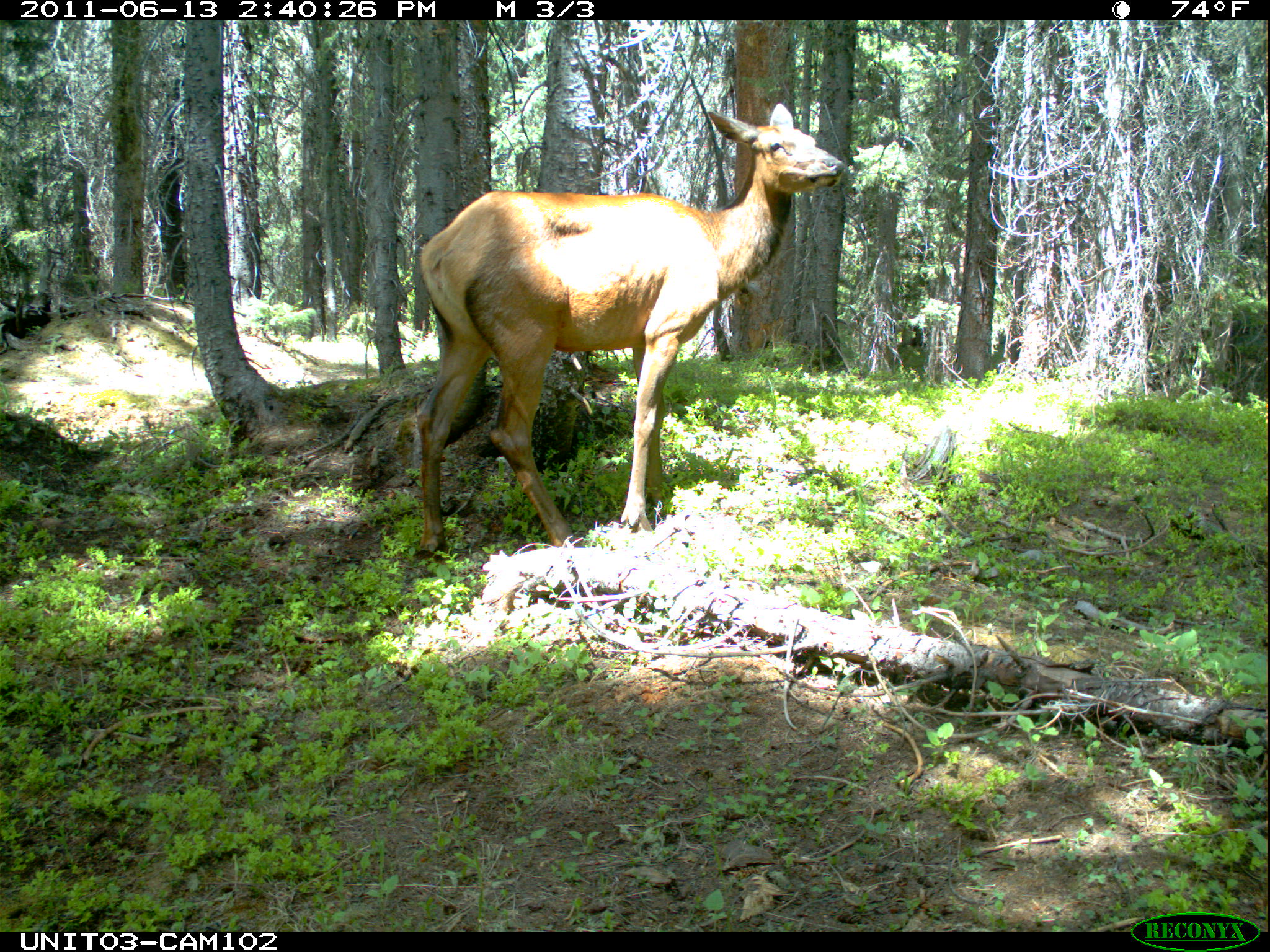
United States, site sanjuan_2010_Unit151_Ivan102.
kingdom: Animalia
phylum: Chordata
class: Mammalia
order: Artiodactyla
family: Cervidae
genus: Cervus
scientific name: Cervus elaphus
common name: red deer